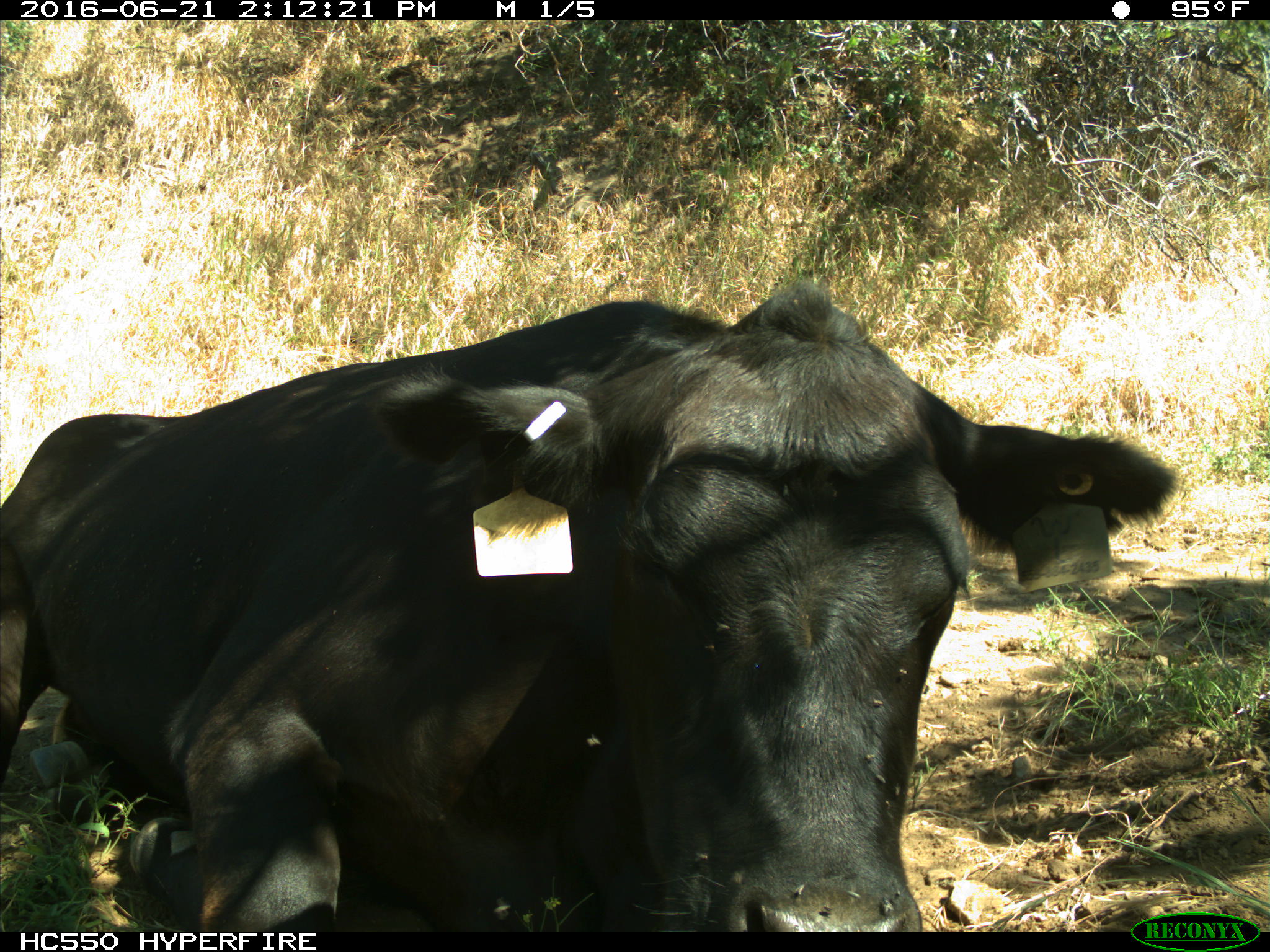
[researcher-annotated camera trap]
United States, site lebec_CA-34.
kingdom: Animalia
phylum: Chordata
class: Mammalia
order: Artiodactyla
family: Bovidae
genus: Bos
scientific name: Bos taurus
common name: domestic cow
Bos taurus (domestic cow).